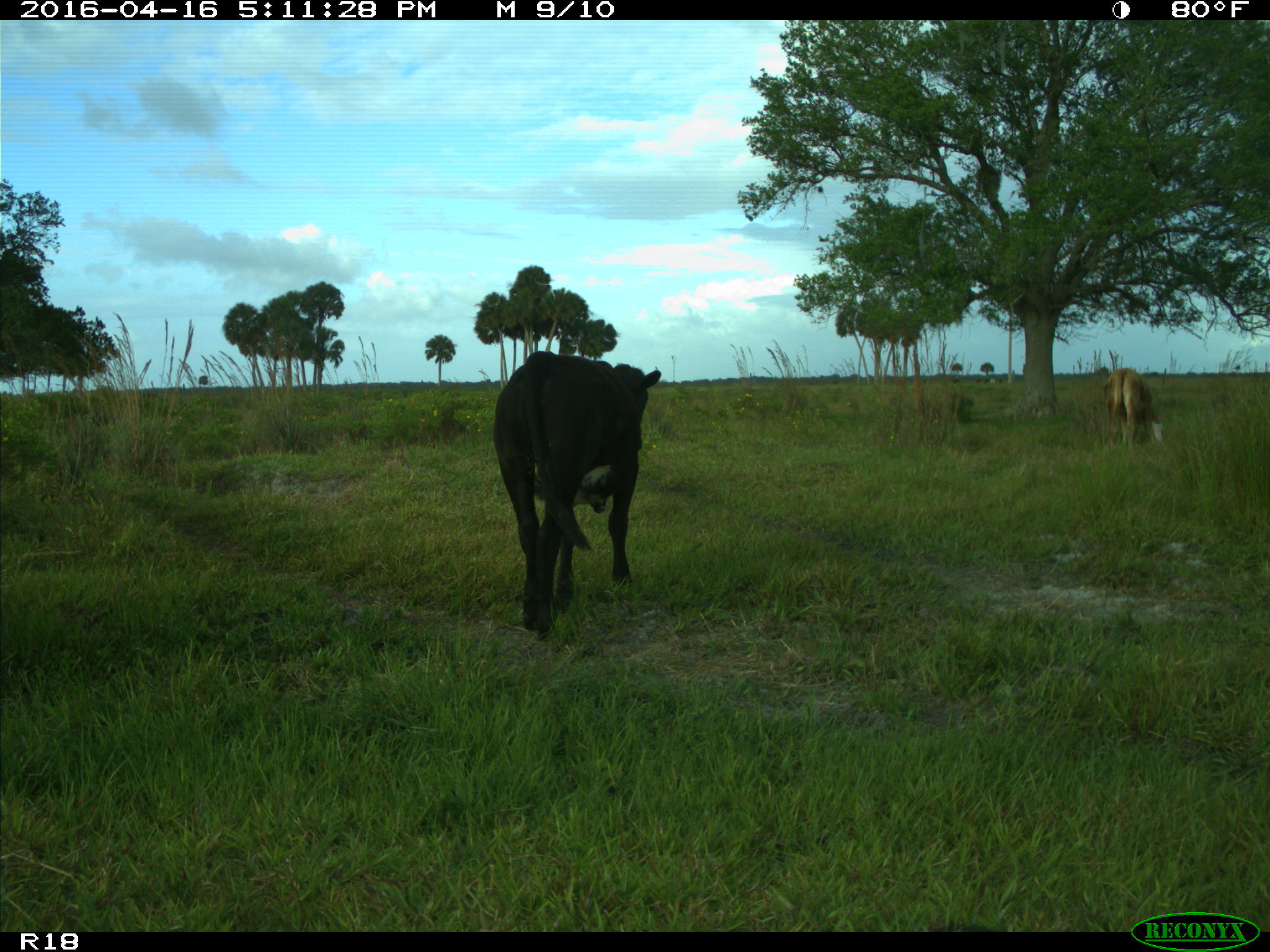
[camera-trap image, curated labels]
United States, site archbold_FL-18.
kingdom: Animalia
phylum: Chordata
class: Mammalia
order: Artiodactyla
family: Bovidae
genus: Bos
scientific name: Bos taurus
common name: domestic cow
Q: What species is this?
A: Bos taurus (domestic cow).